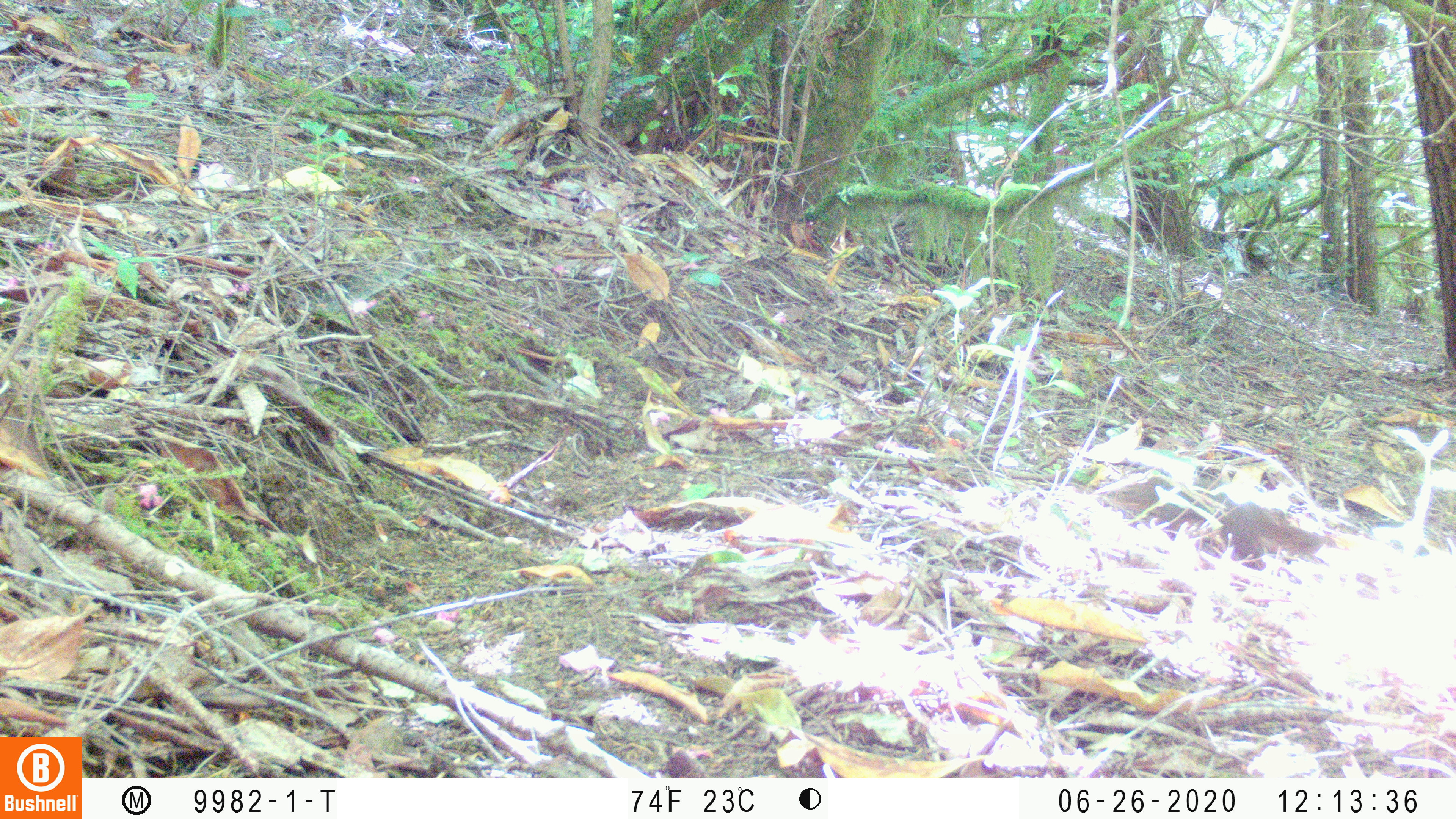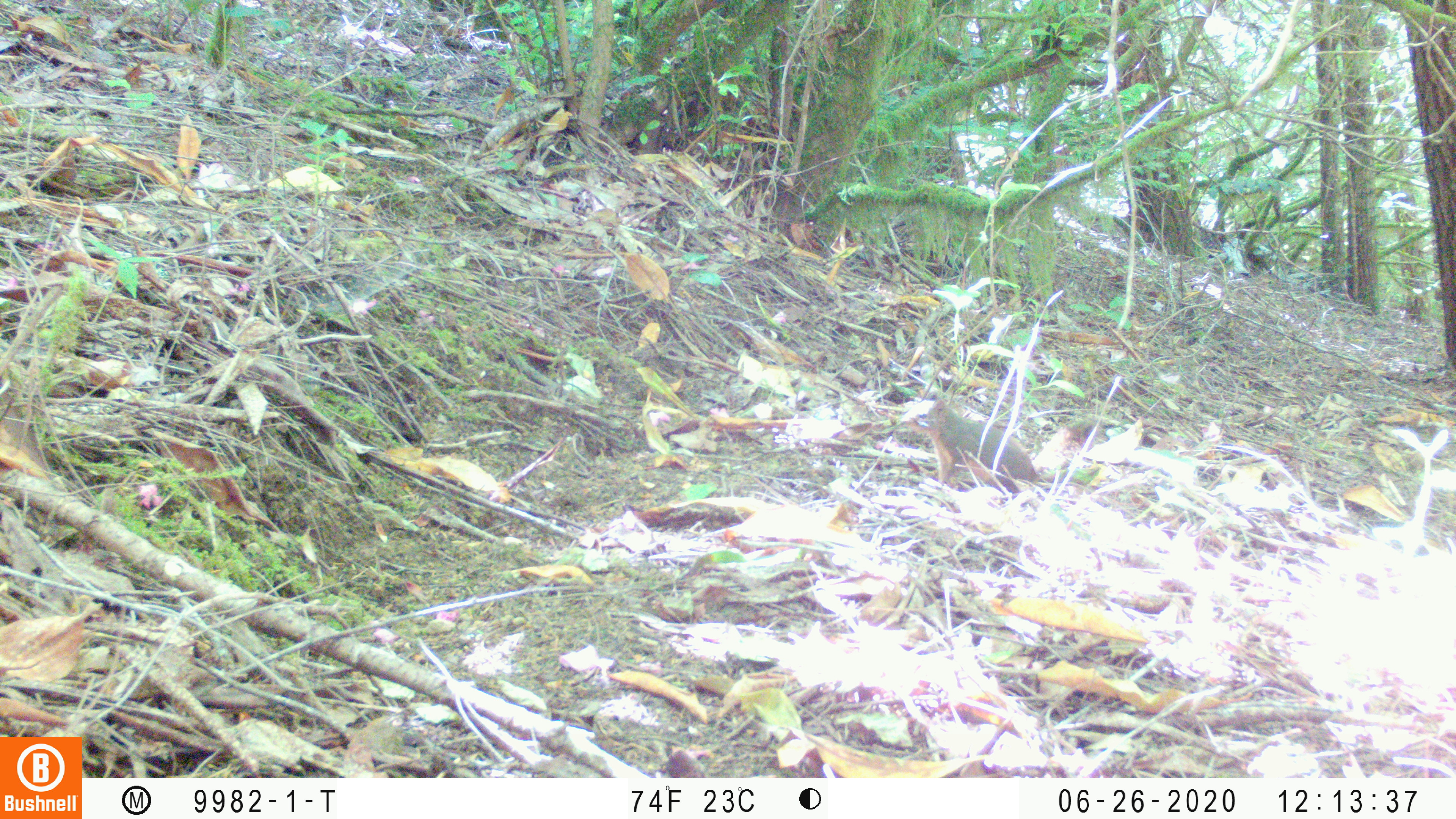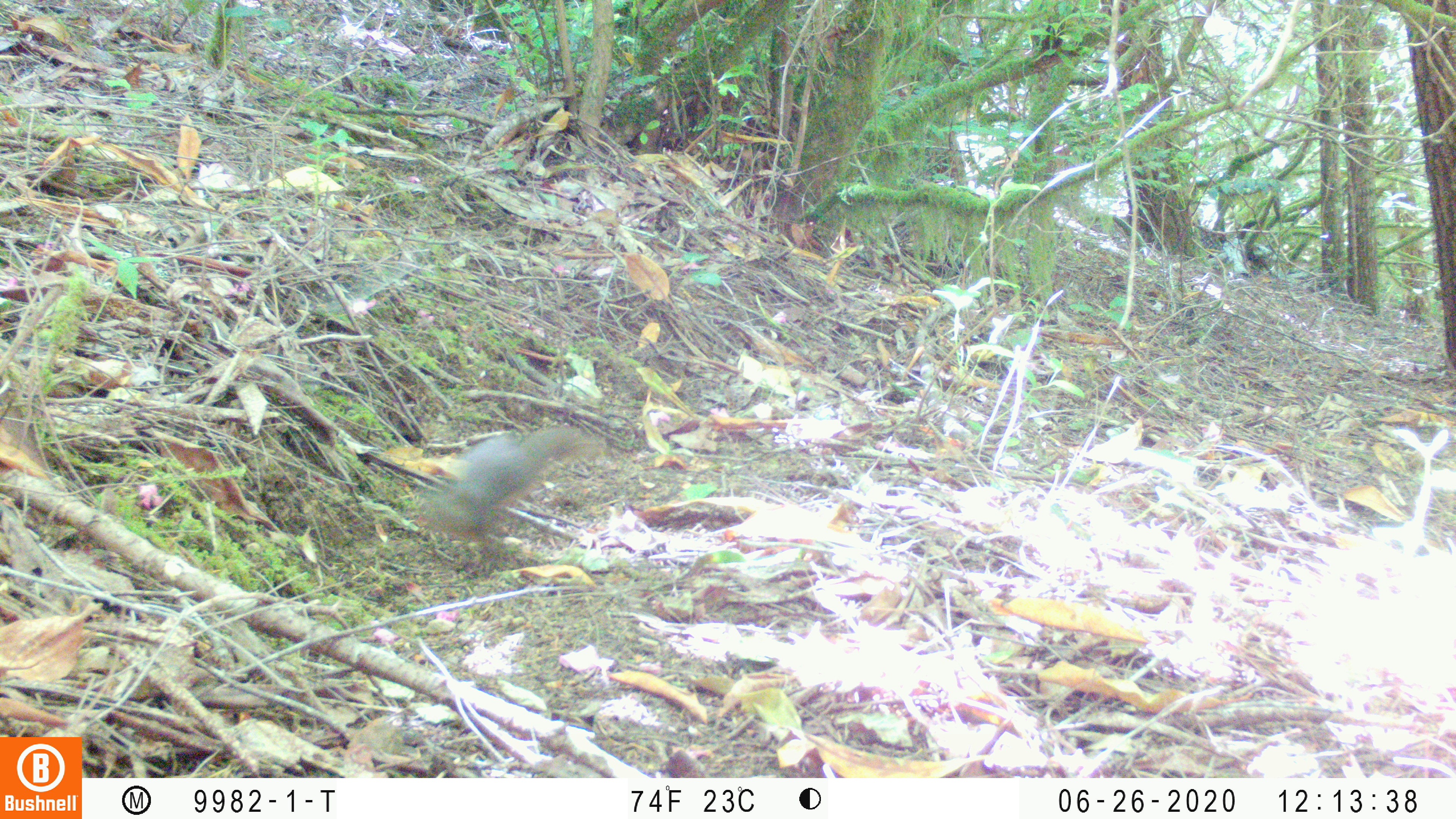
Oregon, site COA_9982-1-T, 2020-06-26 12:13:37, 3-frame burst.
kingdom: Animalia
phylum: Chordata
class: Mammalia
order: Rodentia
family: Sciuridae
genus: Tamiasciurus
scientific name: Tamiasciurus douglasii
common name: douglas squirrel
Douglas squirrel (Tamiasciurus douglasii).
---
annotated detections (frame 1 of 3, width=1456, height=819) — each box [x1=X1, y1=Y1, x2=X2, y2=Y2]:
douglas squirrel: [x1=1104, y1=477, x2=1324, y2=573]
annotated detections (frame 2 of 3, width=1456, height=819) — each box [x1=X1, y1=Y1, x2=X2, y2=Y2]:
douglas squirrel: [x1=902, y1=399, x2=1049, y2=496]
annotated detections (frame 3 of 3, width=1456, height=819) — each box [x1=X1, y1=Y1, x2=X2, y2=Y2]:
douglas squirrel: [x1=408, y1=425, x2=592, y2=554]